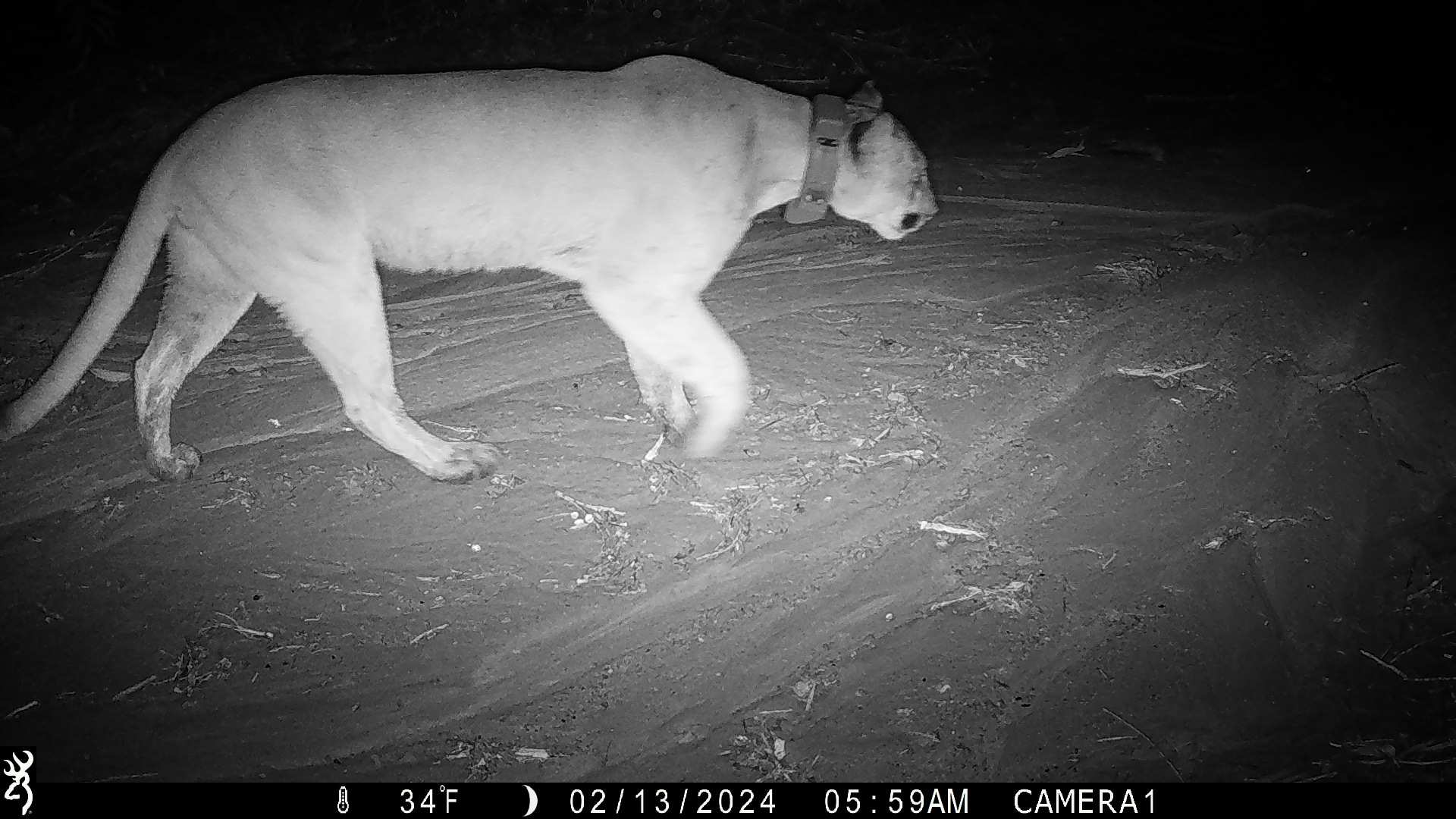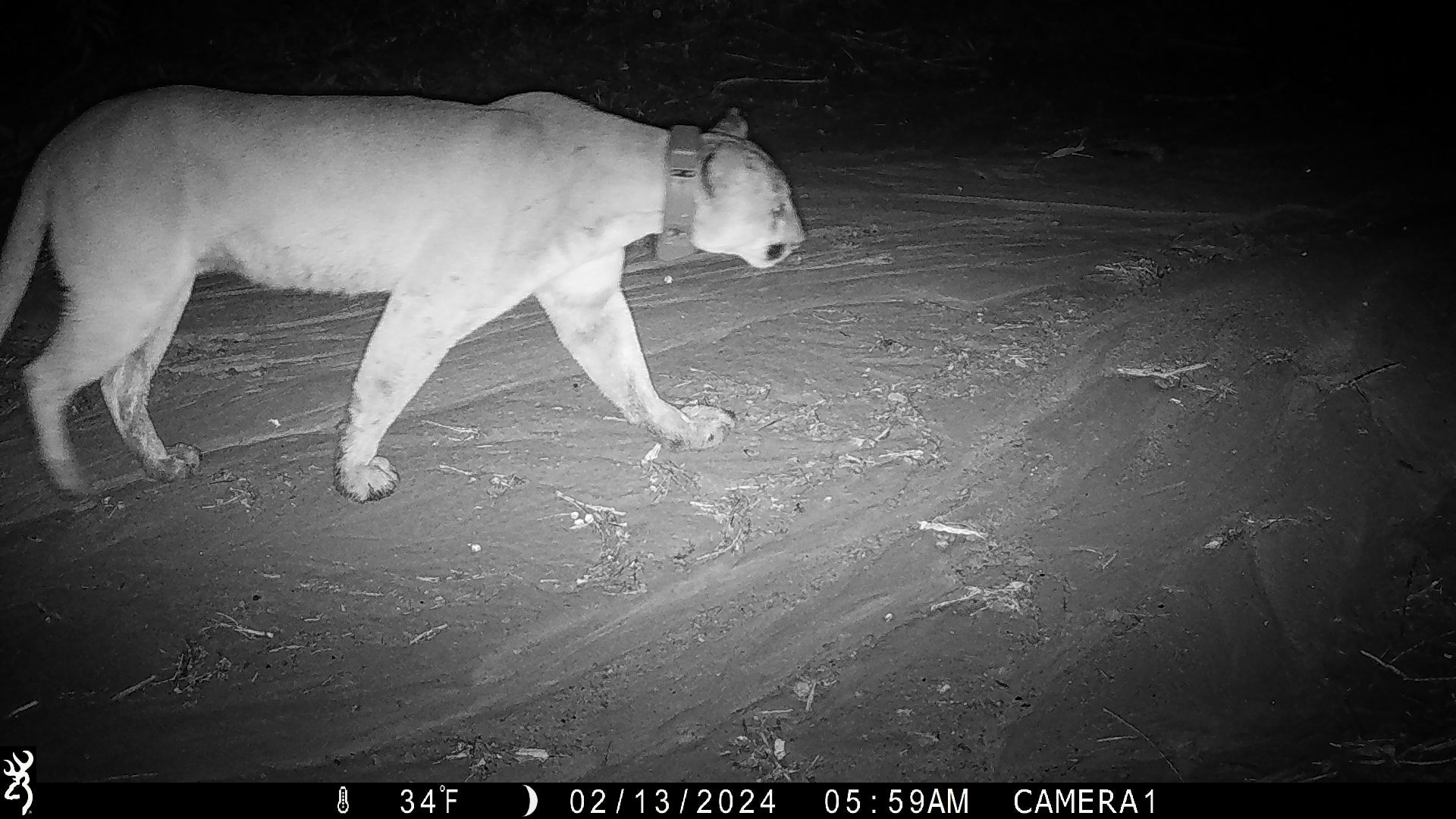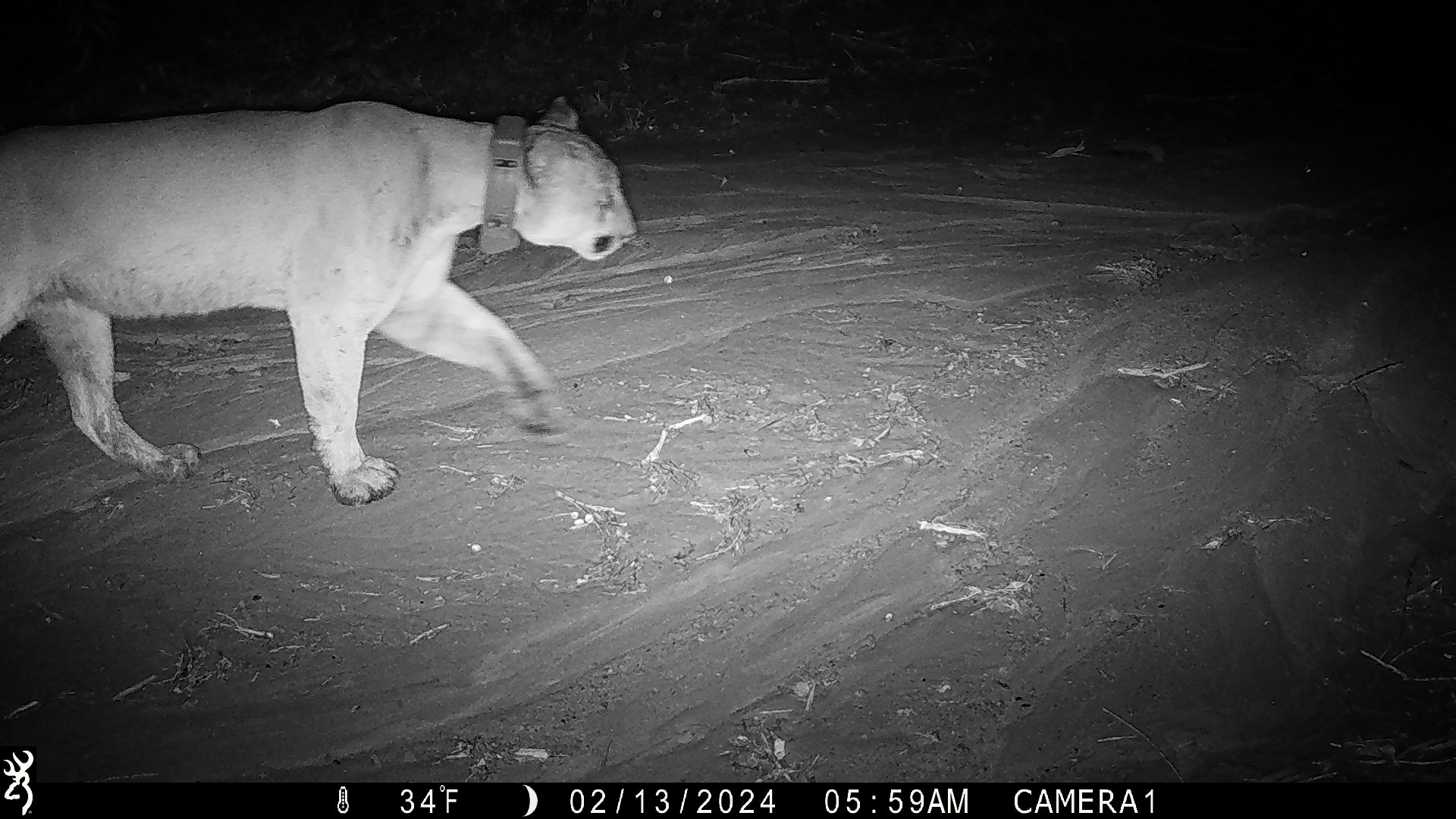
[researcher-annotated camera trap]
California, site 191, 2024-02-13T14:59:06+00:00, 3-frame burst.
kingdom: Animalia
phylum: Chordata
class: Mammalia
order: Carnivora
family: Felidae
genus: Puma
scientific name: Puma concolor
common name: puma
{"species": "puma (Puma concolor)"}